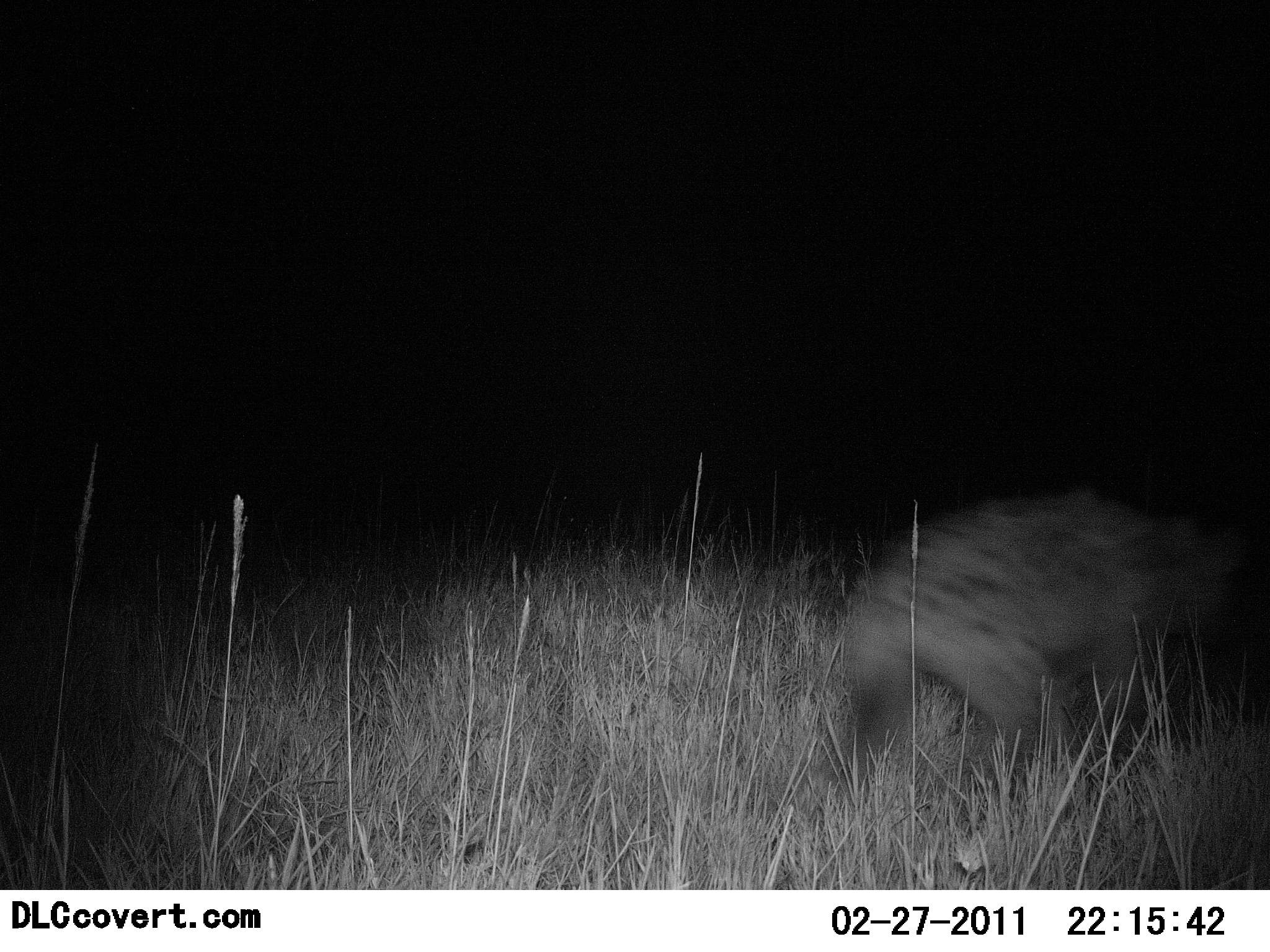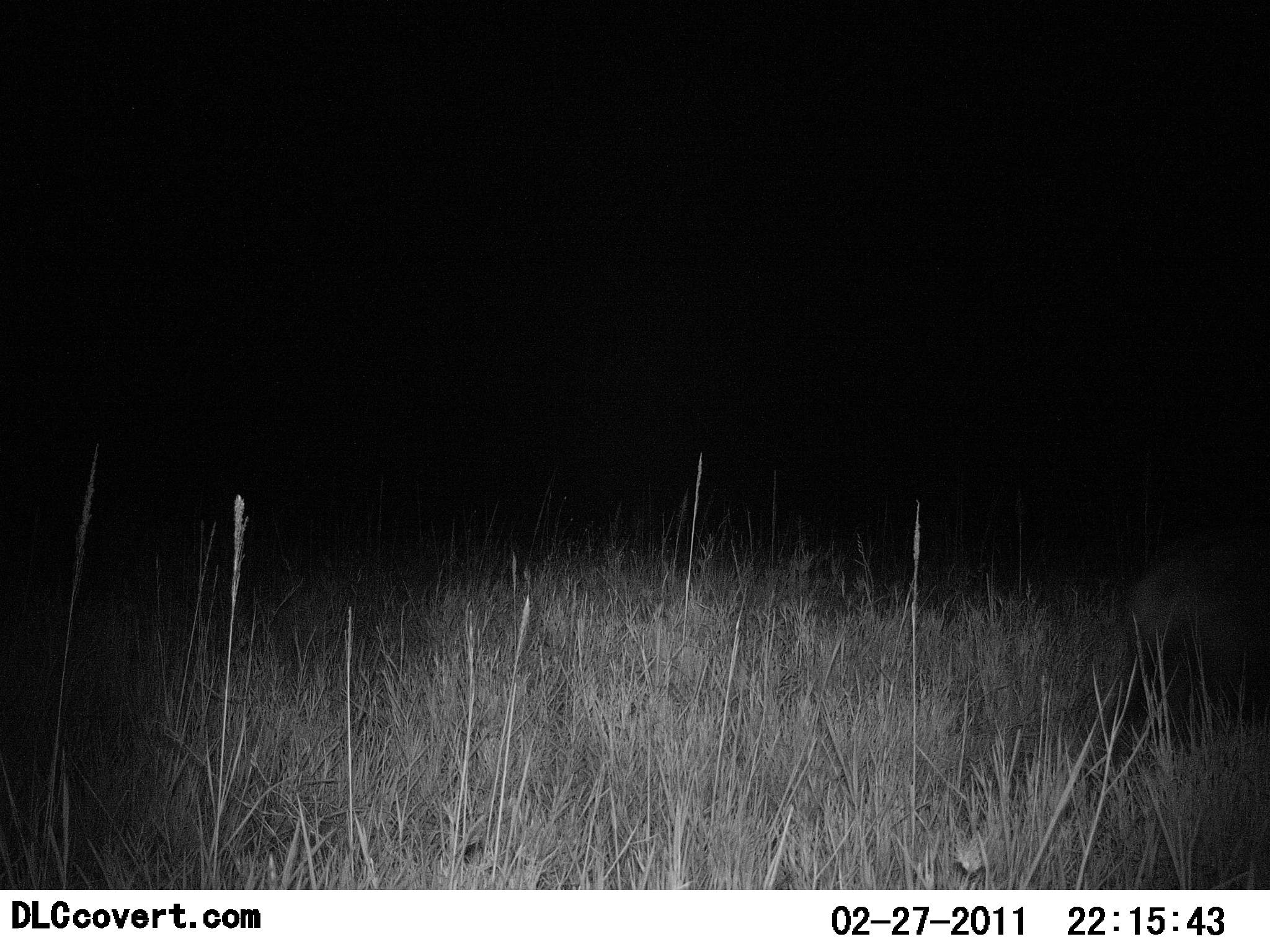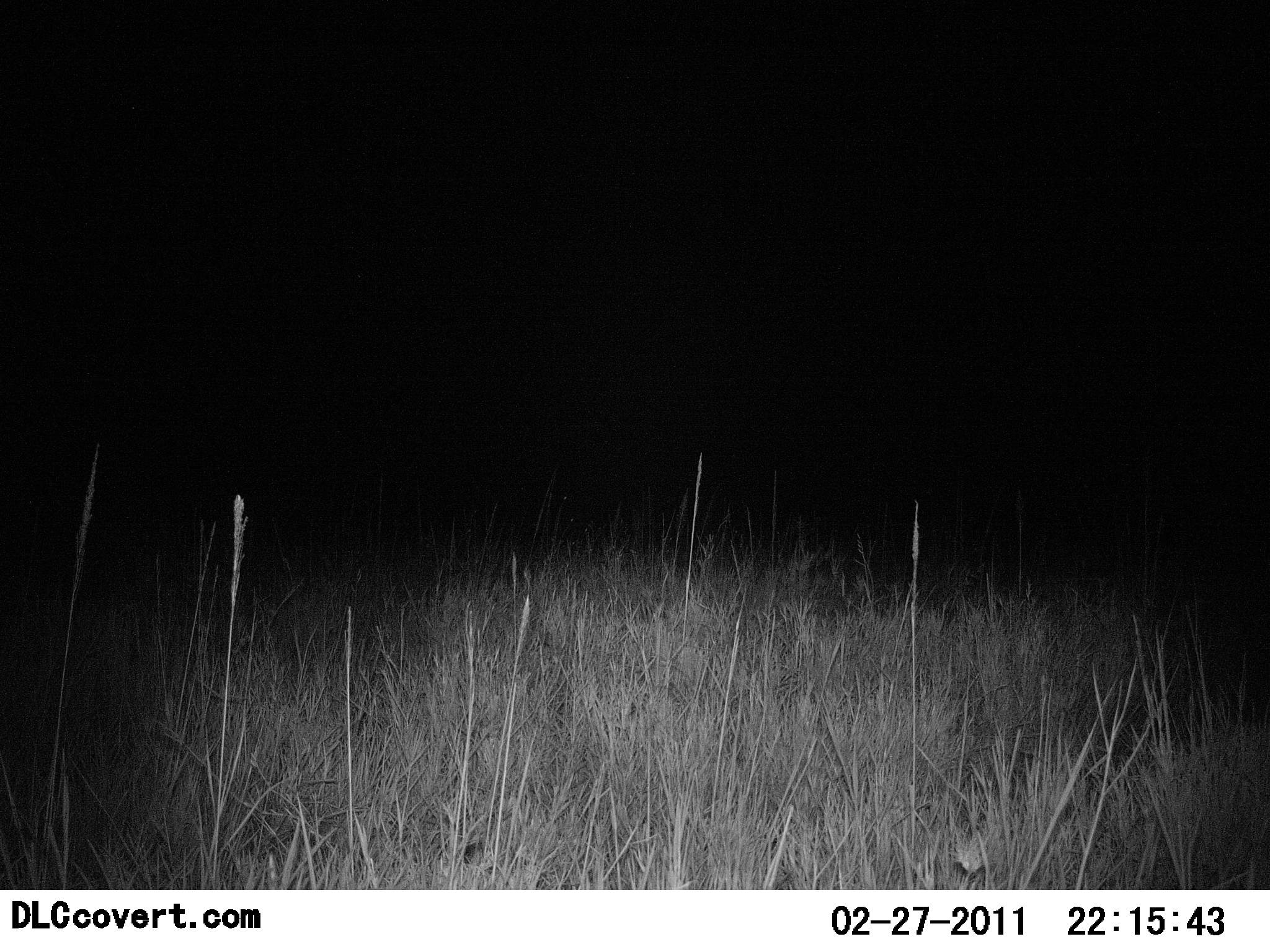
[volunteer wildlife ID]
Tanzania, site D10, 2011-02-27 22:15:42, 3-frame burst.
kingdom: Animalia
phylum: Chordata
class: Mammalia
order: Carnivora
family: Hyaenidae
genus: Crocuta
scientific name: Crocuta crocuta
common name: spotted hyena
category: hyenaspotted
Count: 1.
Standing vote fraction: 0%.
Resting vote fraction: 0%.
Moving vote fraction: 100%.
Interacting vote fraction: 0%.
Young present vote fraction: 0%.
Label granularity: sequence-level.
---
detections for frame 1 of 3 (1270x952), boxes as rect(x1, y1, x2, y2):
animal: rect(822, 477, 1251, 839)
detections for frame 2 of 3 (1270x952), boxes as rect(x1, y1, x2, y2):
animal: rect(1126, 510, 1270, 749)